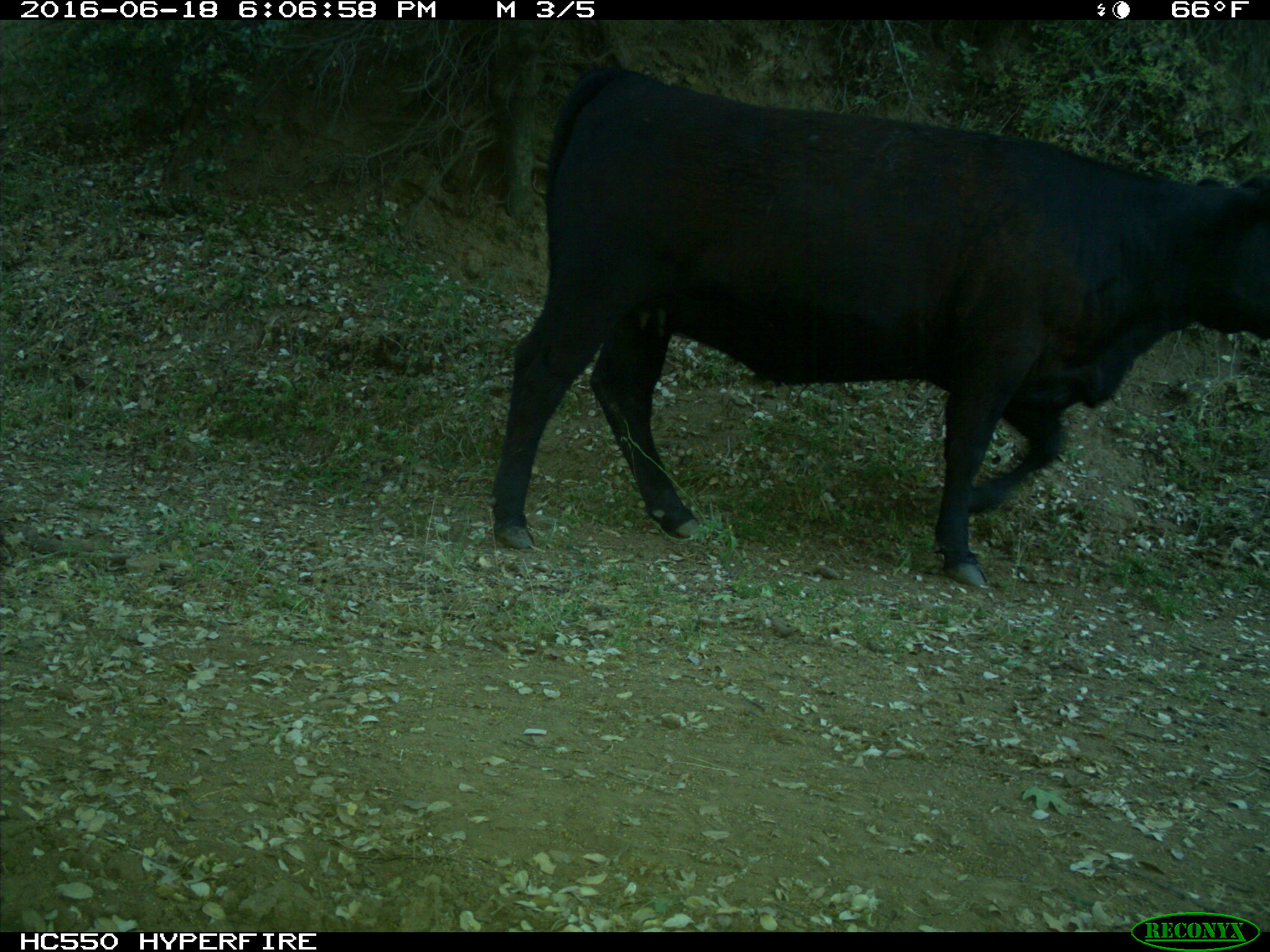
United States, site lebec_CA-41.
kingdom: Animalia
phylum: Chordata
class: Mammalia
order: Artiodactyla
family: Bovidae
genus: Bos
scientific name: Bos taurus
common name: domestic cow